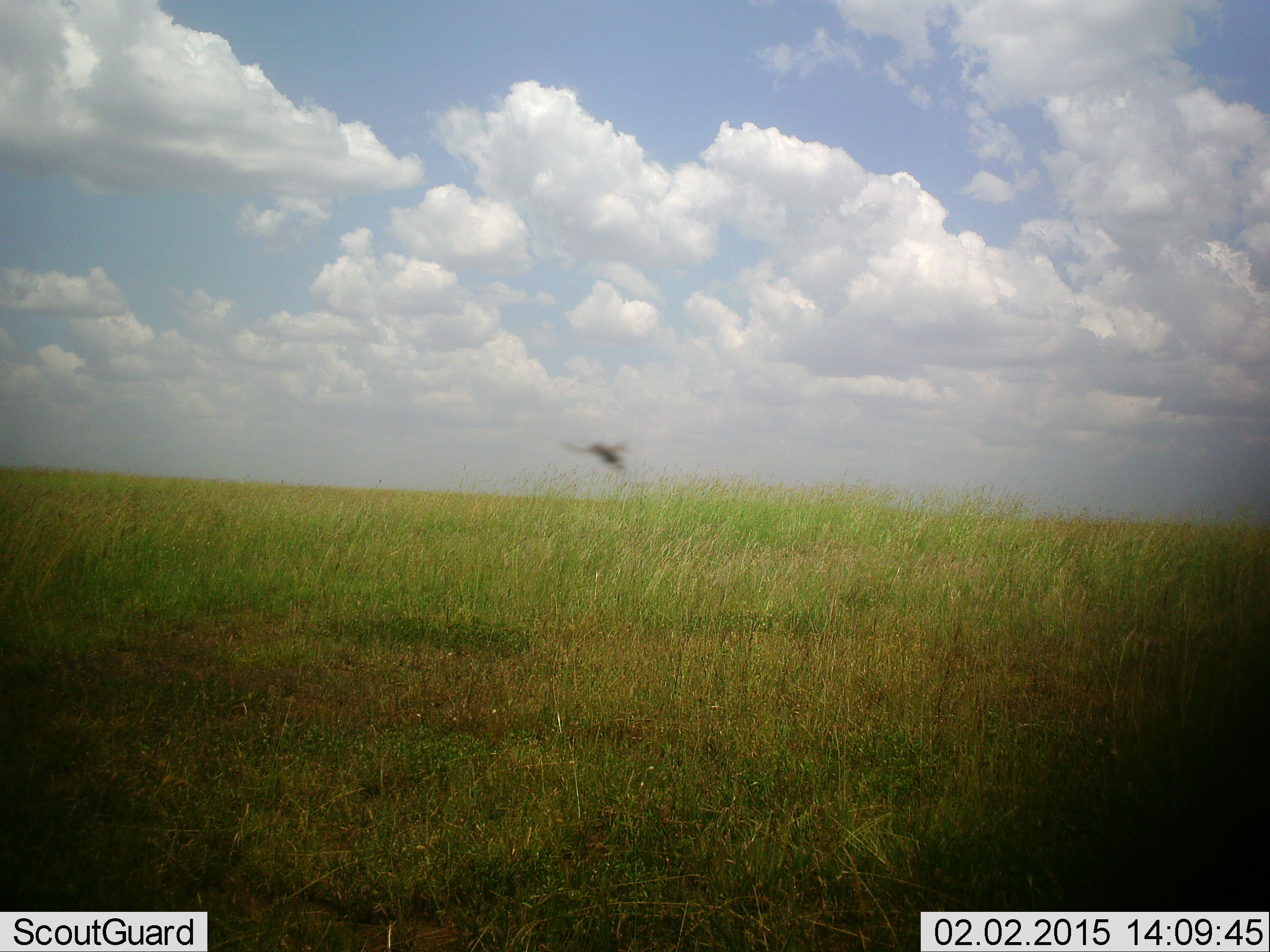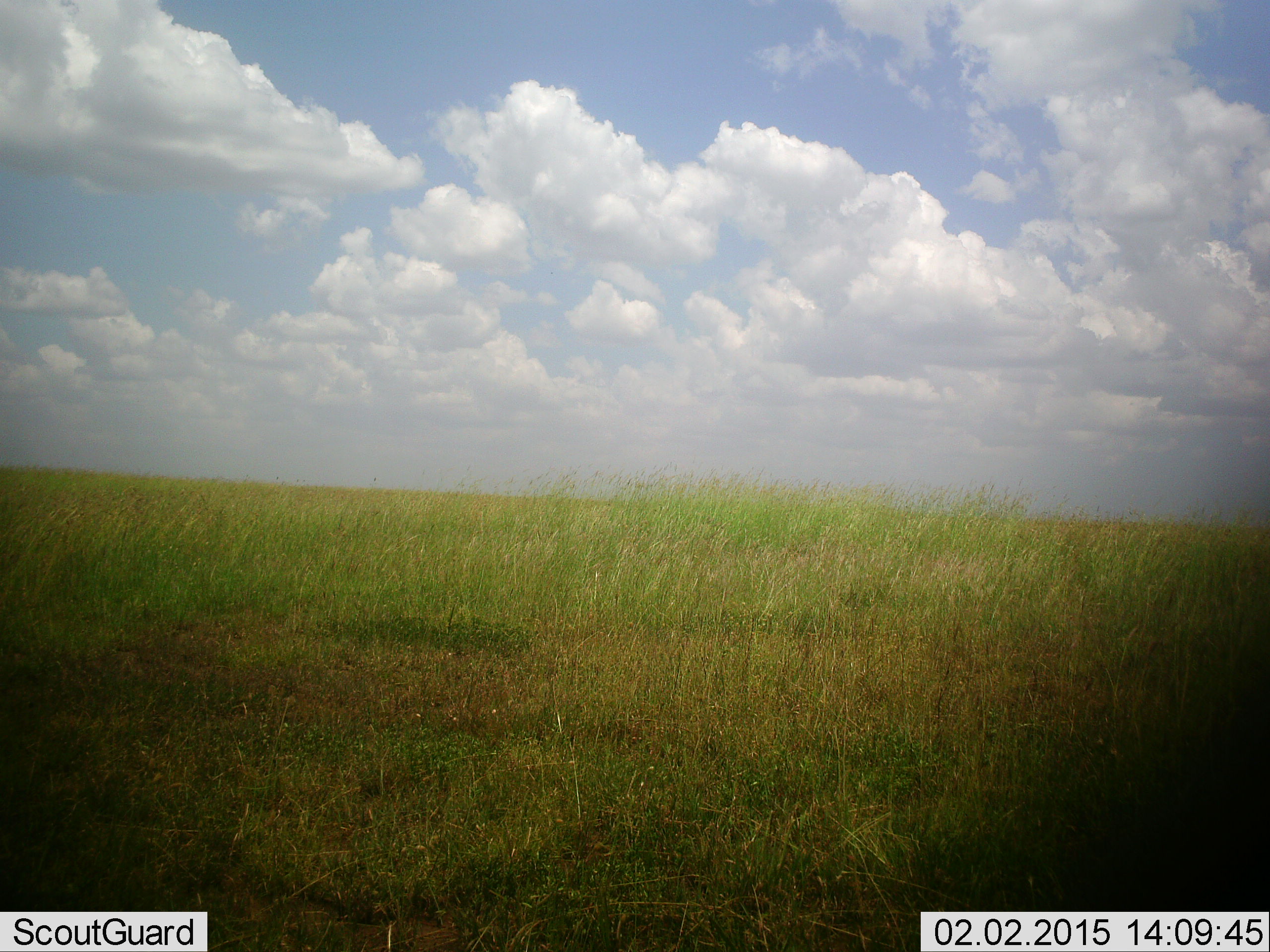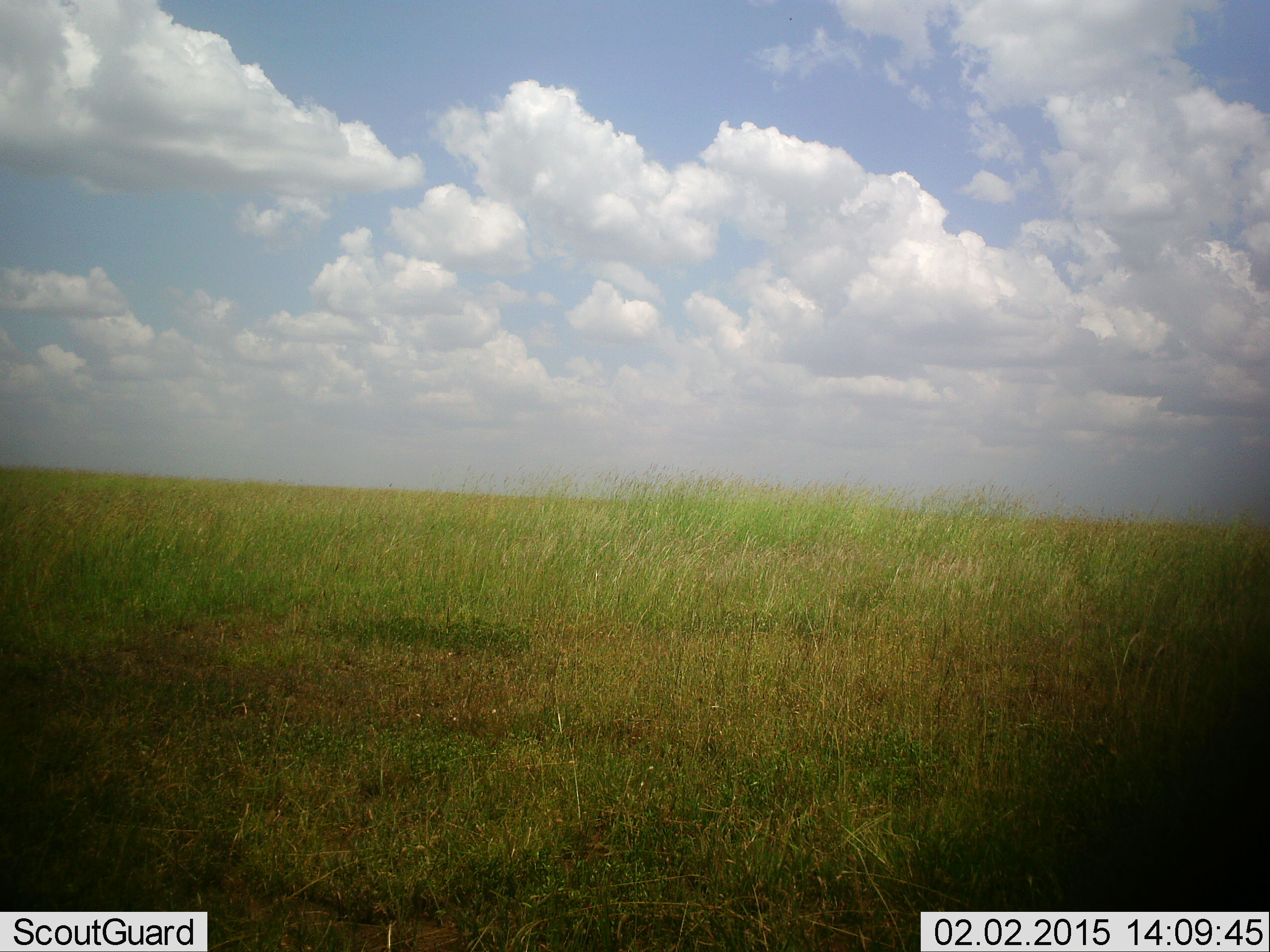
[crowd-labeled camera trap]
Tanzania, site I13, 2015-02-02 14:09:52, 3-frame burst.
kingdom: Animalia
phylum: Chordata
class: Aves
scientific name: Aves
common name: bird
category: otherbird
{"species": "otherbird (bird) (Aves)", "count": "1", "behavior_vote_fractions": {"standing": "0%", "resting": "0%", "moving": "100%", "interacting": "0%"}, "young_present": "0%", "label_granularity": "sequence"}